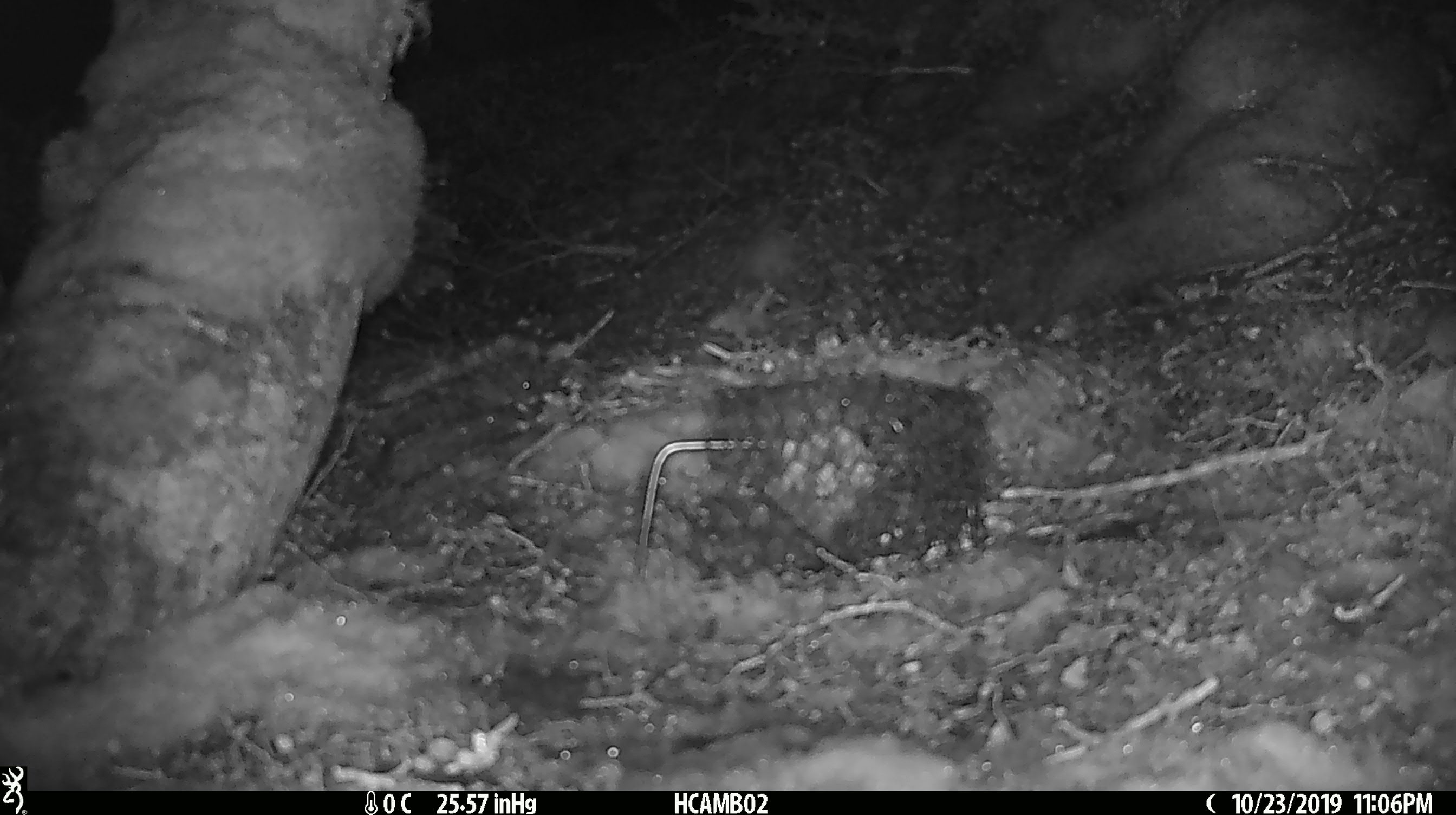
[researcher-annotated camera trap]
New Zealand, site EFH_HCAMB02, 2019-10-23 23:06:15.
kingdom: Animalia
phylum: Chordata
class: Mammalia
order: Rodentia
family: Muridae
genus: Mus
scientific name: Mus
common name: mouse